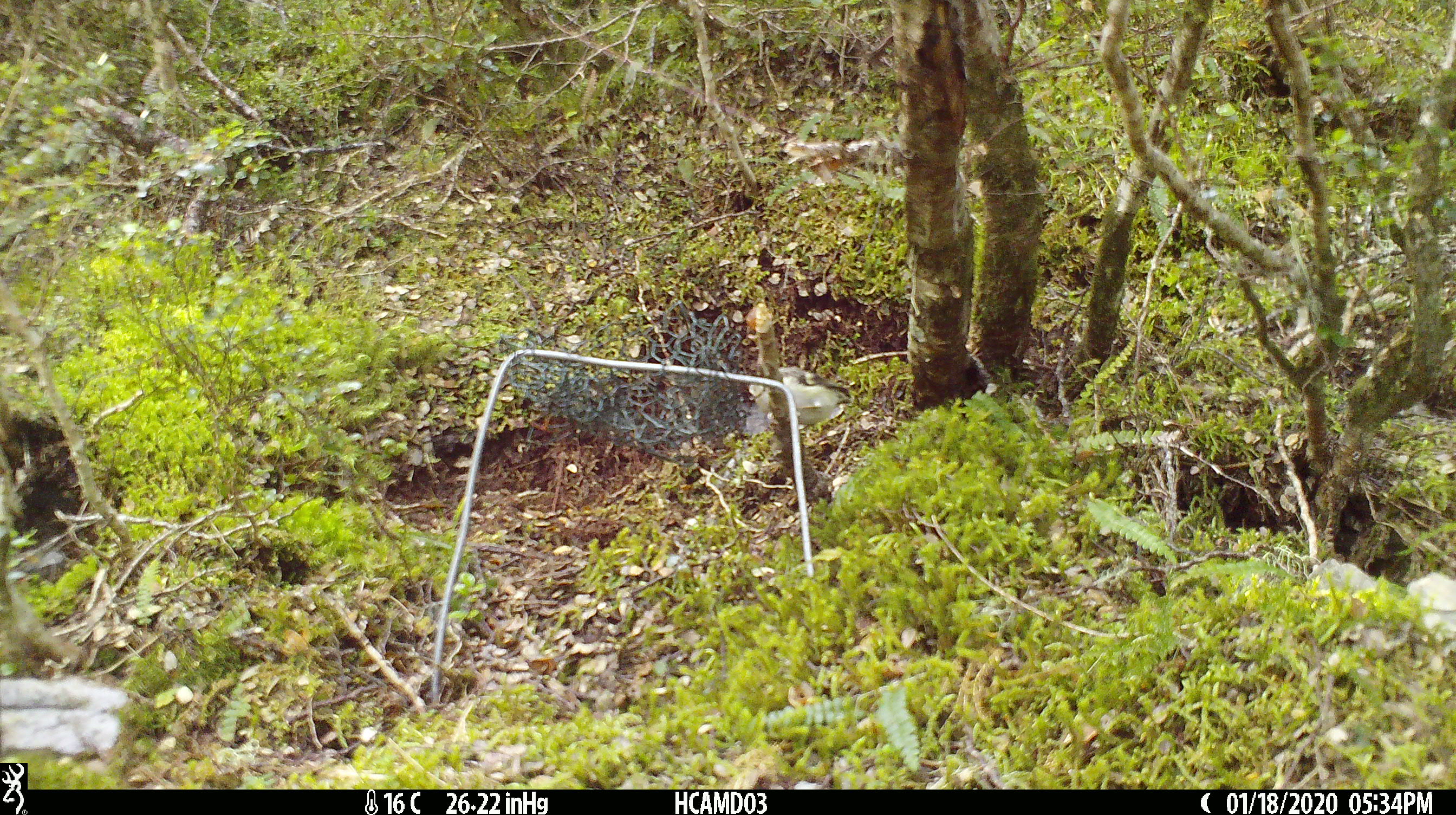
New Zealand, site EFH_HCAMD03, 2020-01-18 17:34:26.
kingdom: Animalia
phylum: Chordata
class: Aves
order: Passeriformes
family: Acanthisittidae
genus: Acanthisitta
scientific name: Acanthisitta chloris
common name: rifleman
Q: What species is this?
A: Rifleman (Acanthisitta chloris).